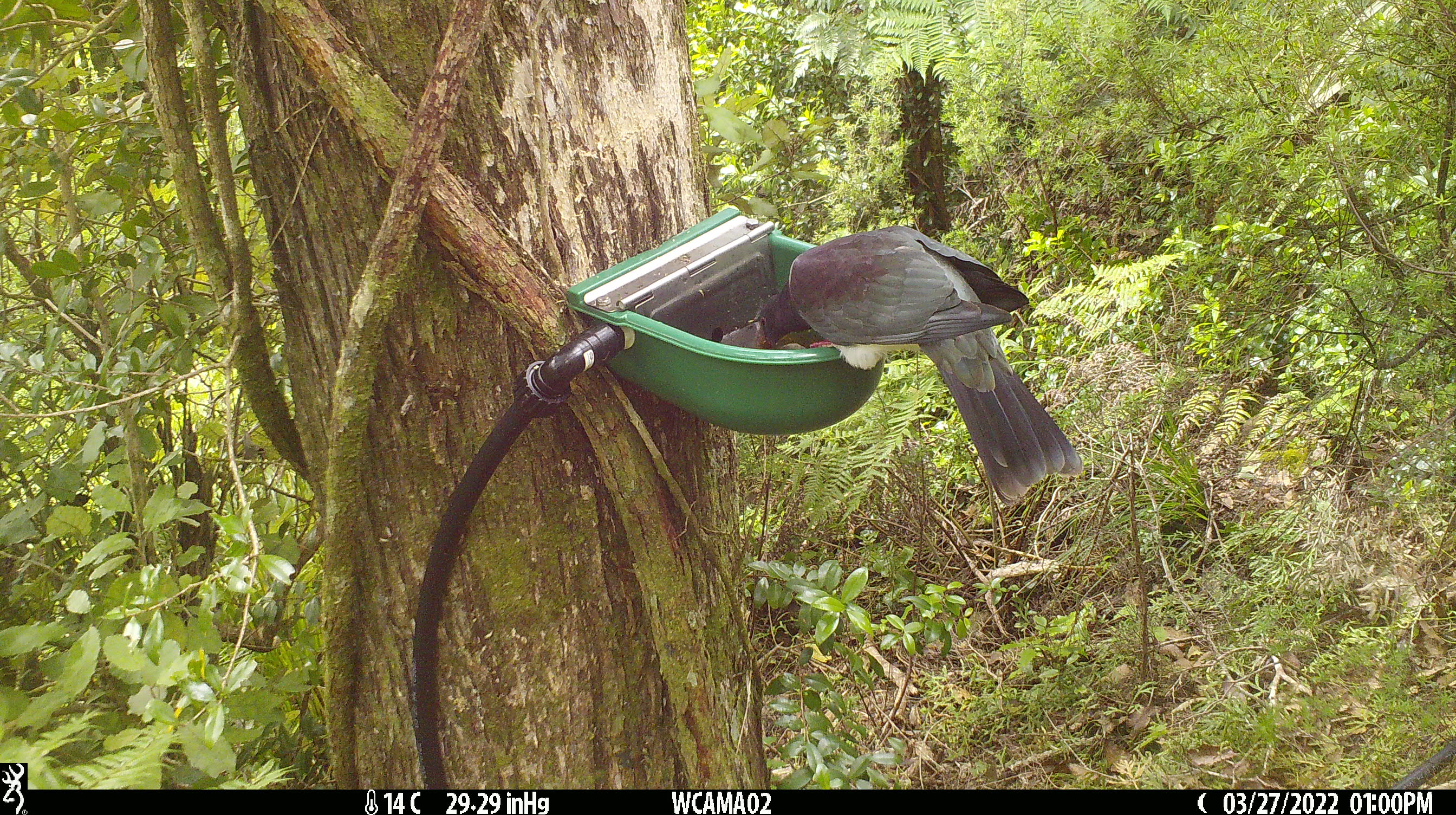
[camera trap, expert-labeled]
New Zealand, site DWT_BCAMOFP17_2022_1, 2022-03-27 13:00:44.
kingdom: Animalia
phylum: Chordata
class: Aves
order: Columbiformes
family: Columbidae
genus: Hemiphaga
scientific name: Hemiphaga novaeseelandiae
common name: new zealand pigeon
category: kereru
Kereru (new zealand pigeon) (Hemiphaga novaeseelandiae).